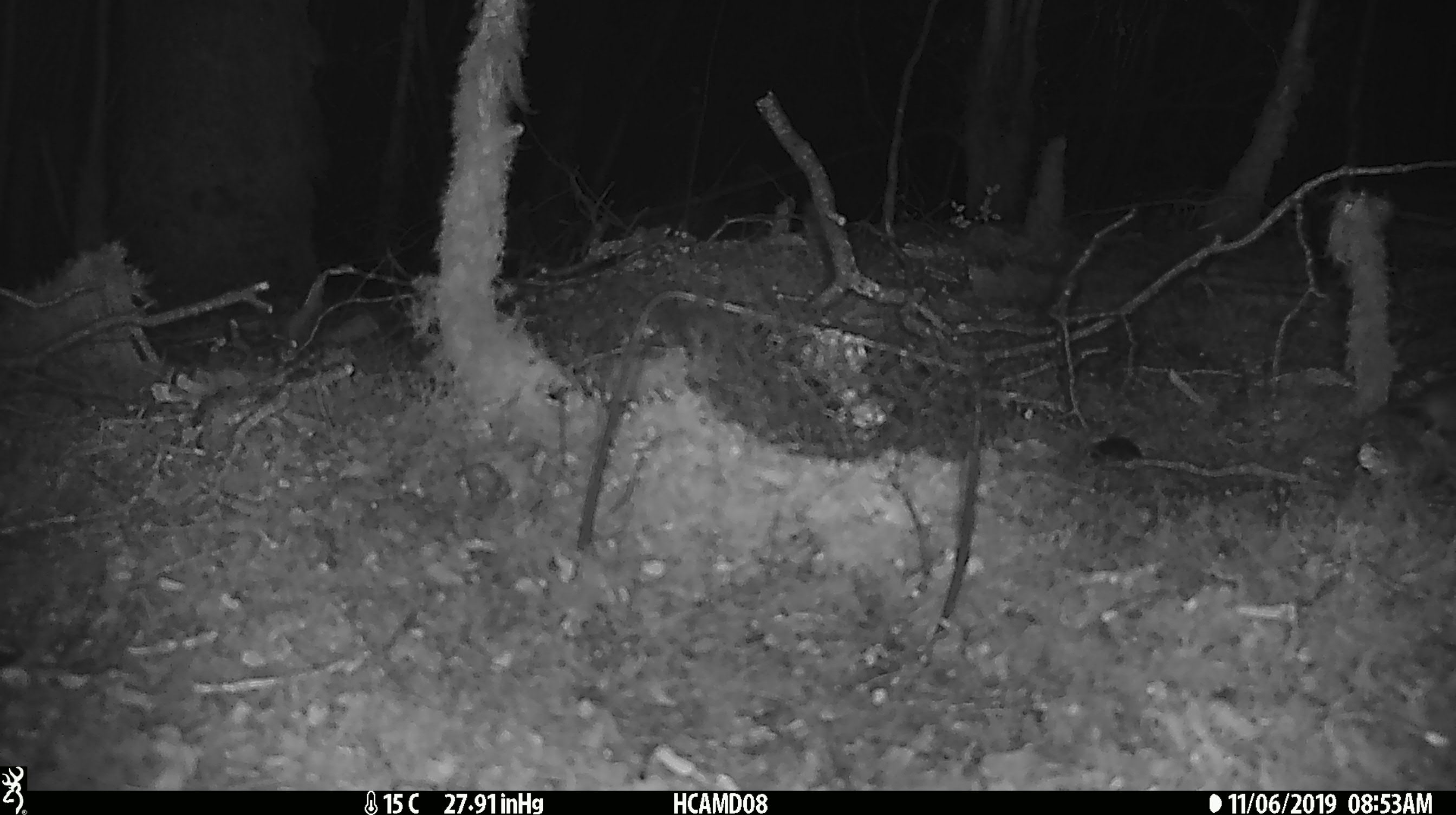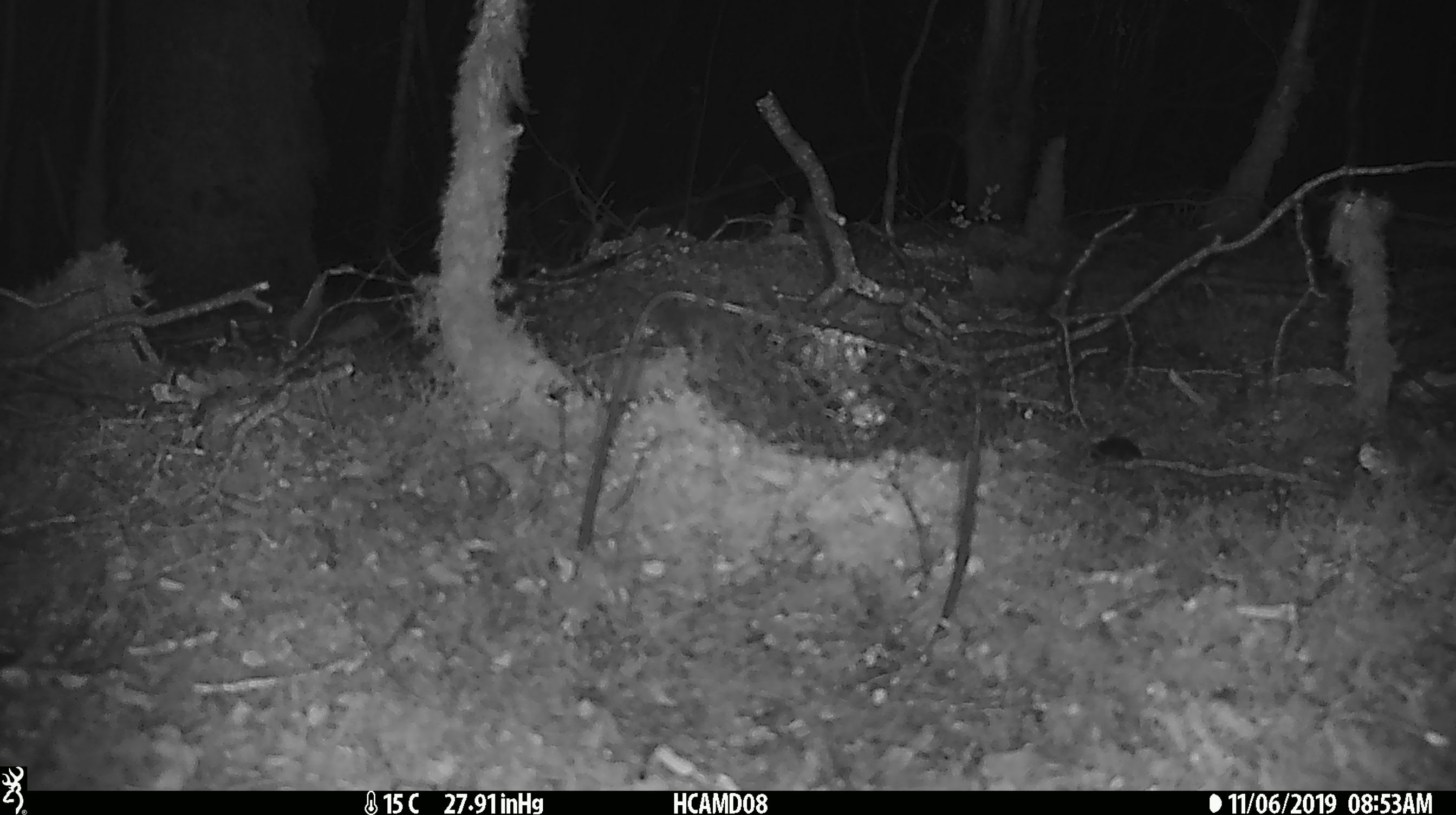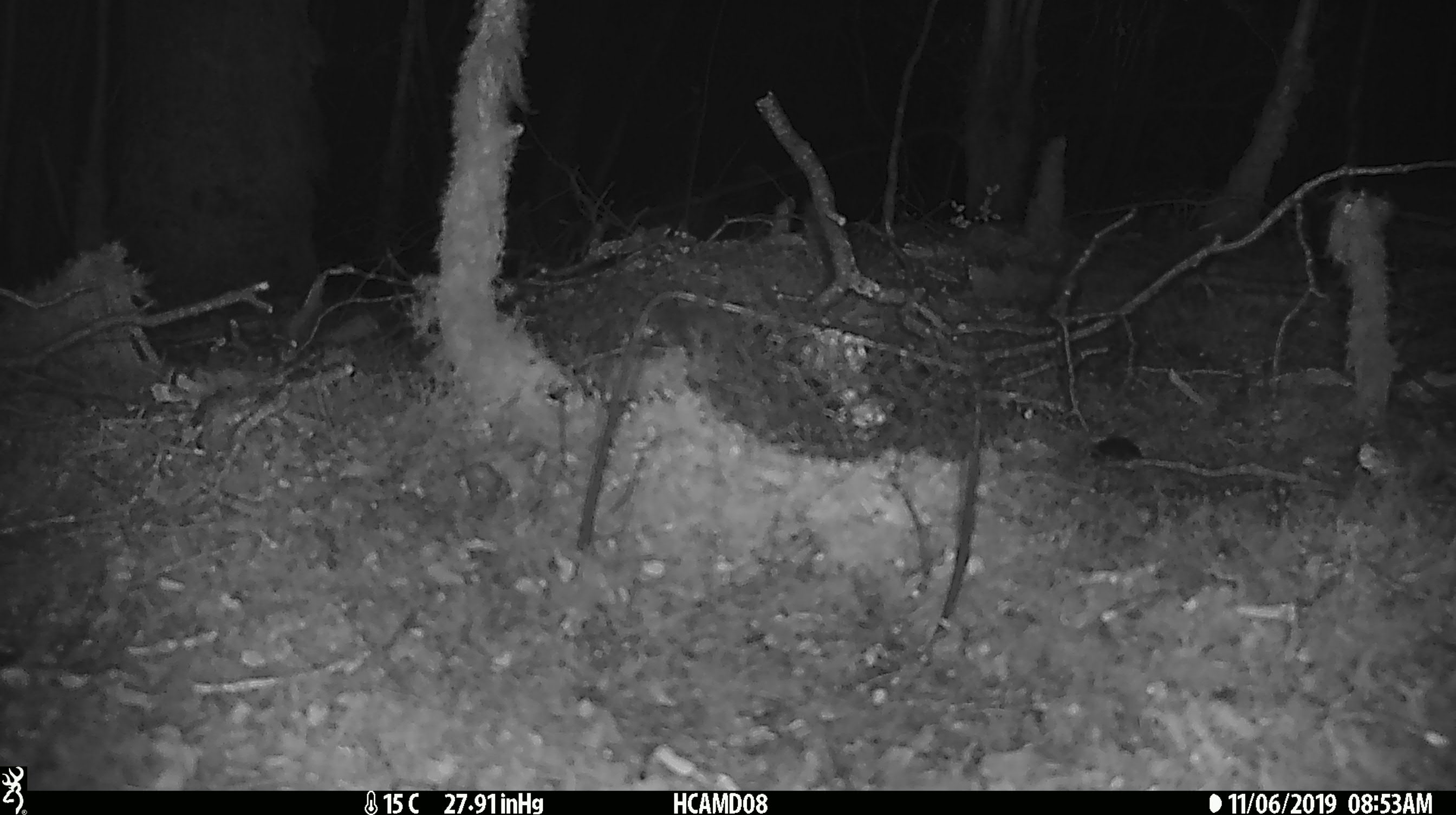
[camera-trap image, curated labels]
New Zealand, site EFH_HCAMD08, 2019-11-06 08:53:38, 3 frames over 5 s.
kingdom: Animalia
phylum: Chordata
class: Mammalia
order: Rodentia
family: Muridae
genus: Mus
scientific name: Mus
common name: mouse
Mouse (Mus).